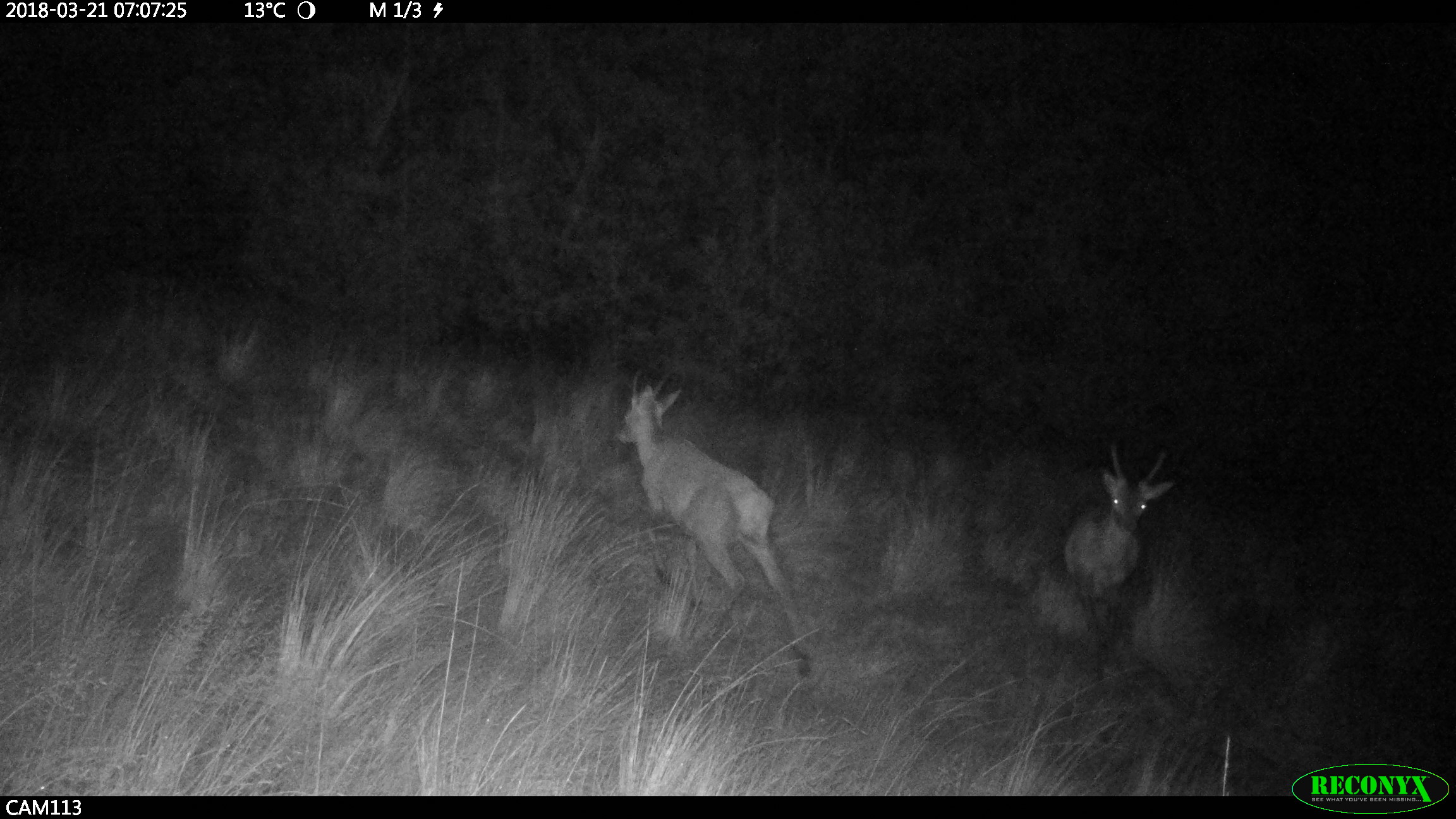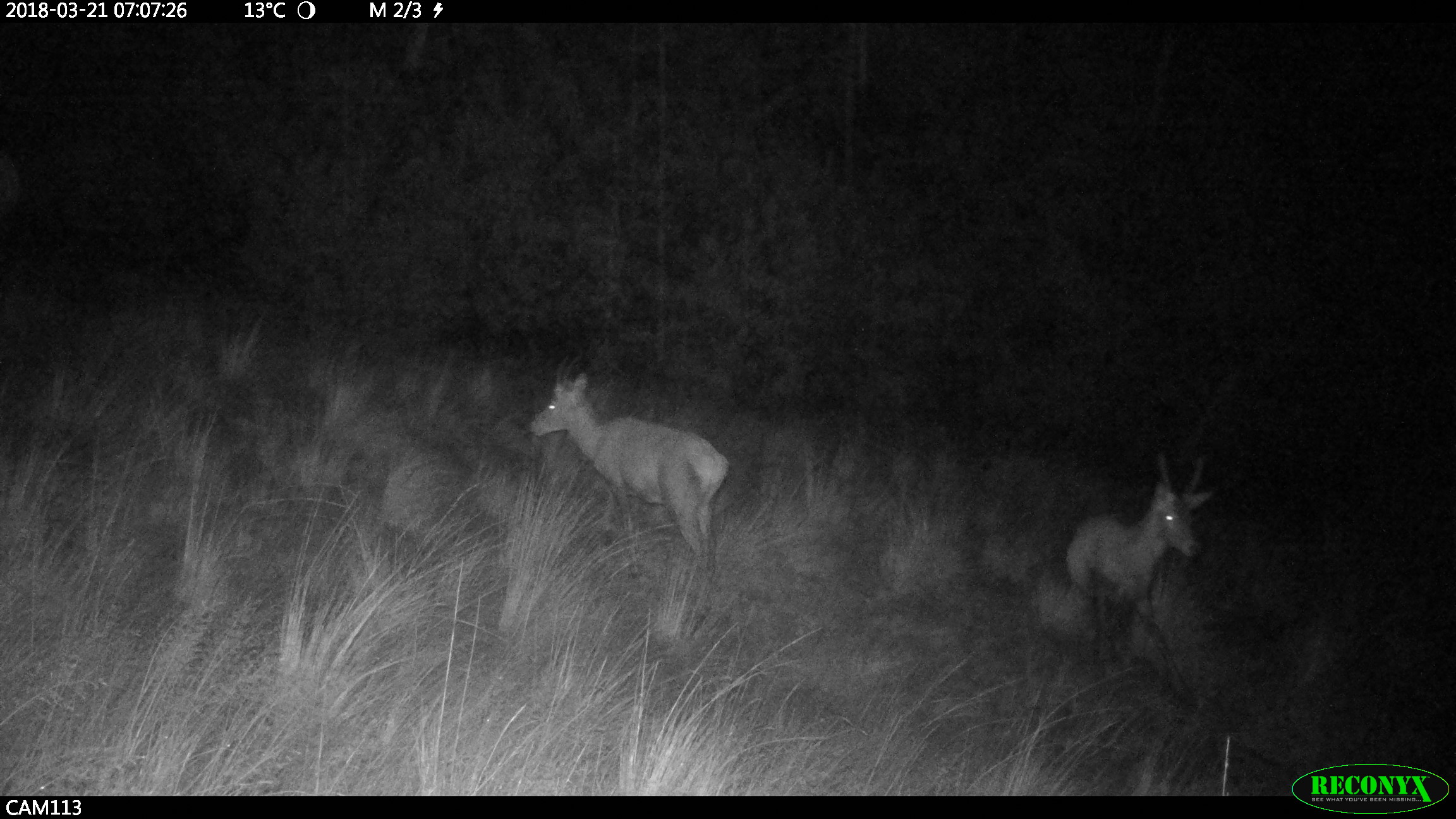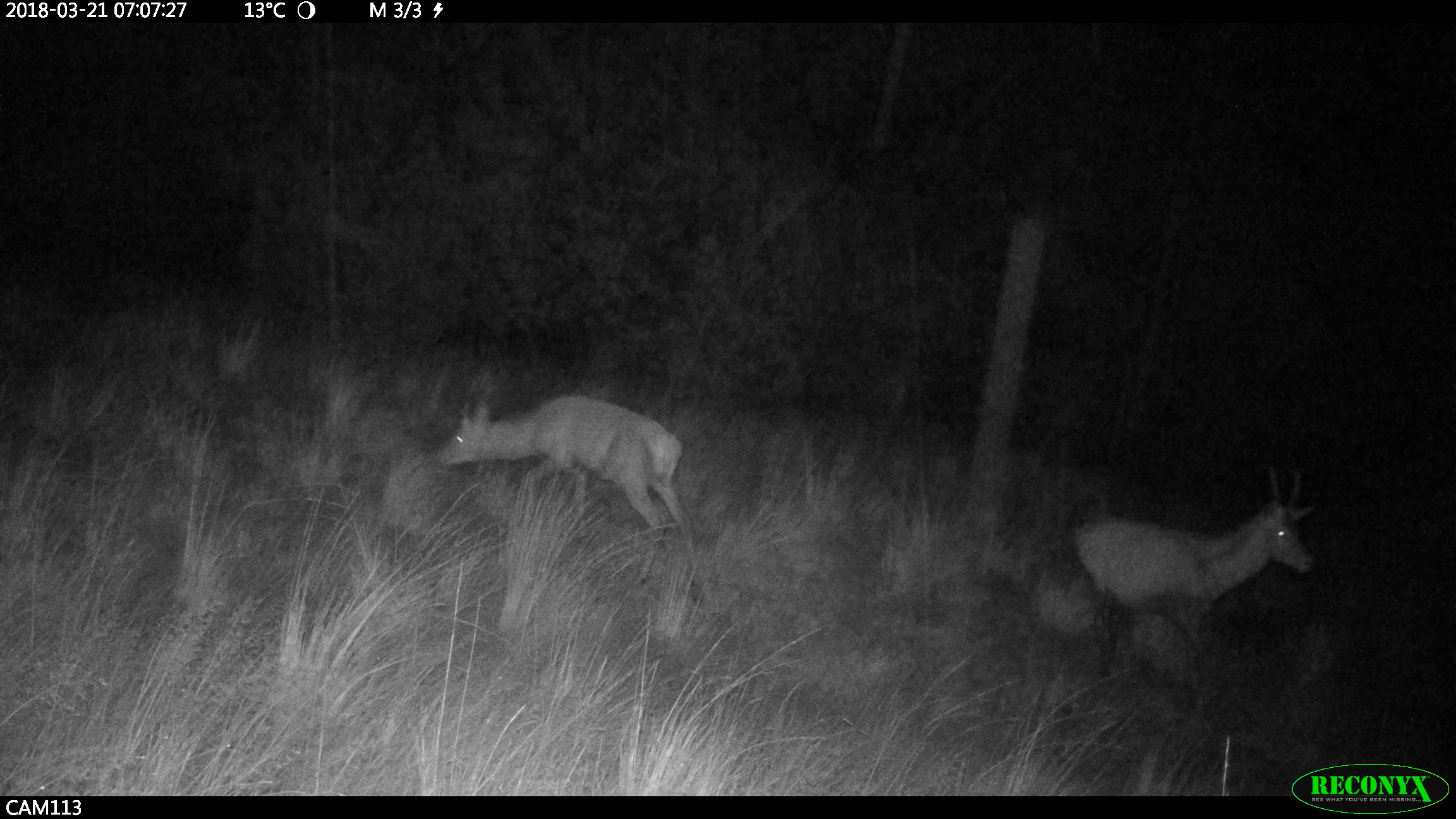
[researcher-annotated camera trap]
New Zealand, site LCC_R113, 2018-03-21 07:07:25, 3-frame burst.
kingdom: Animalia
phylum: Chordata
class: Mammalia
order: Artiodactyla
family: Cervidae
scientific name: Cervidae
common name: deer